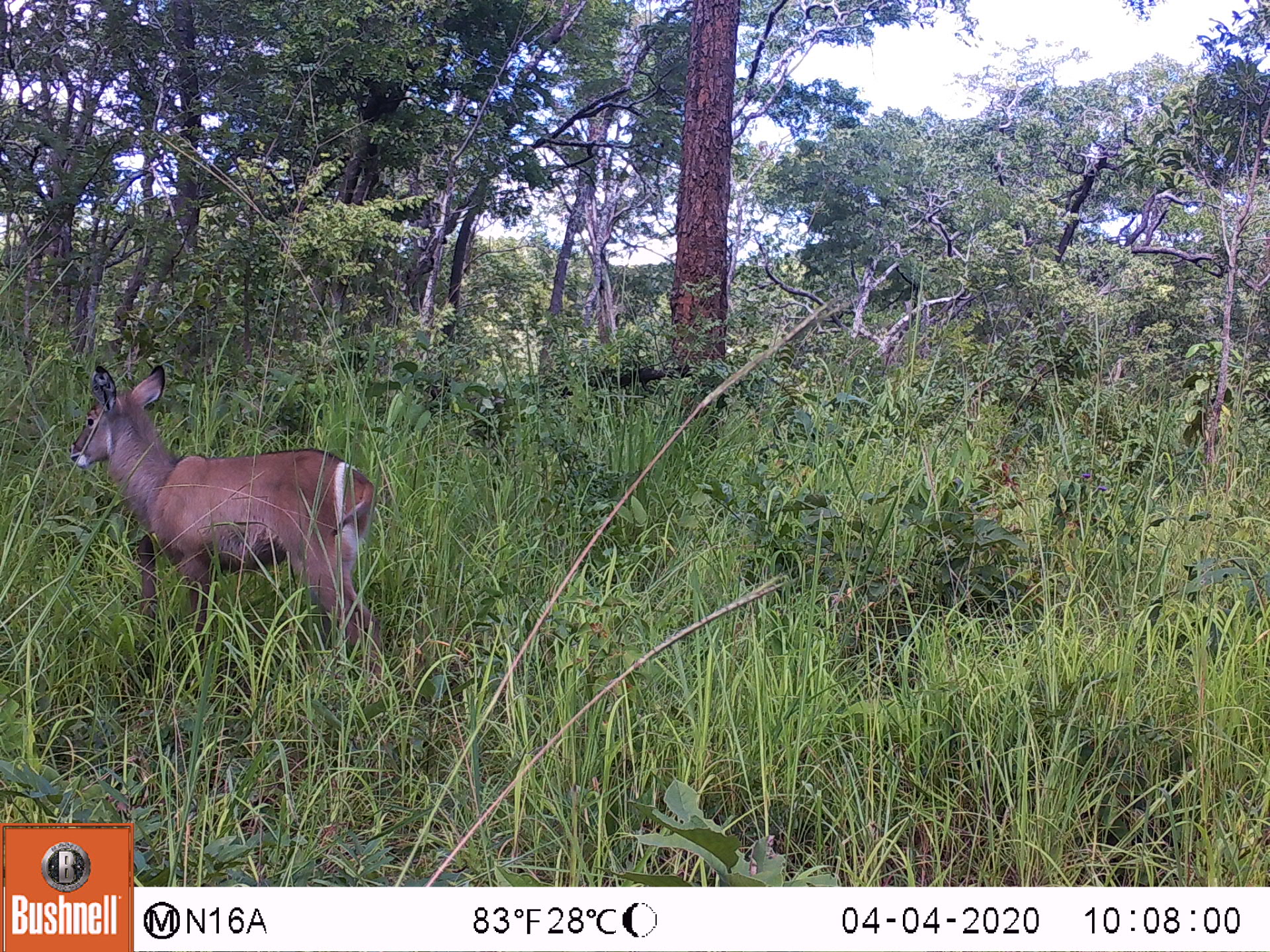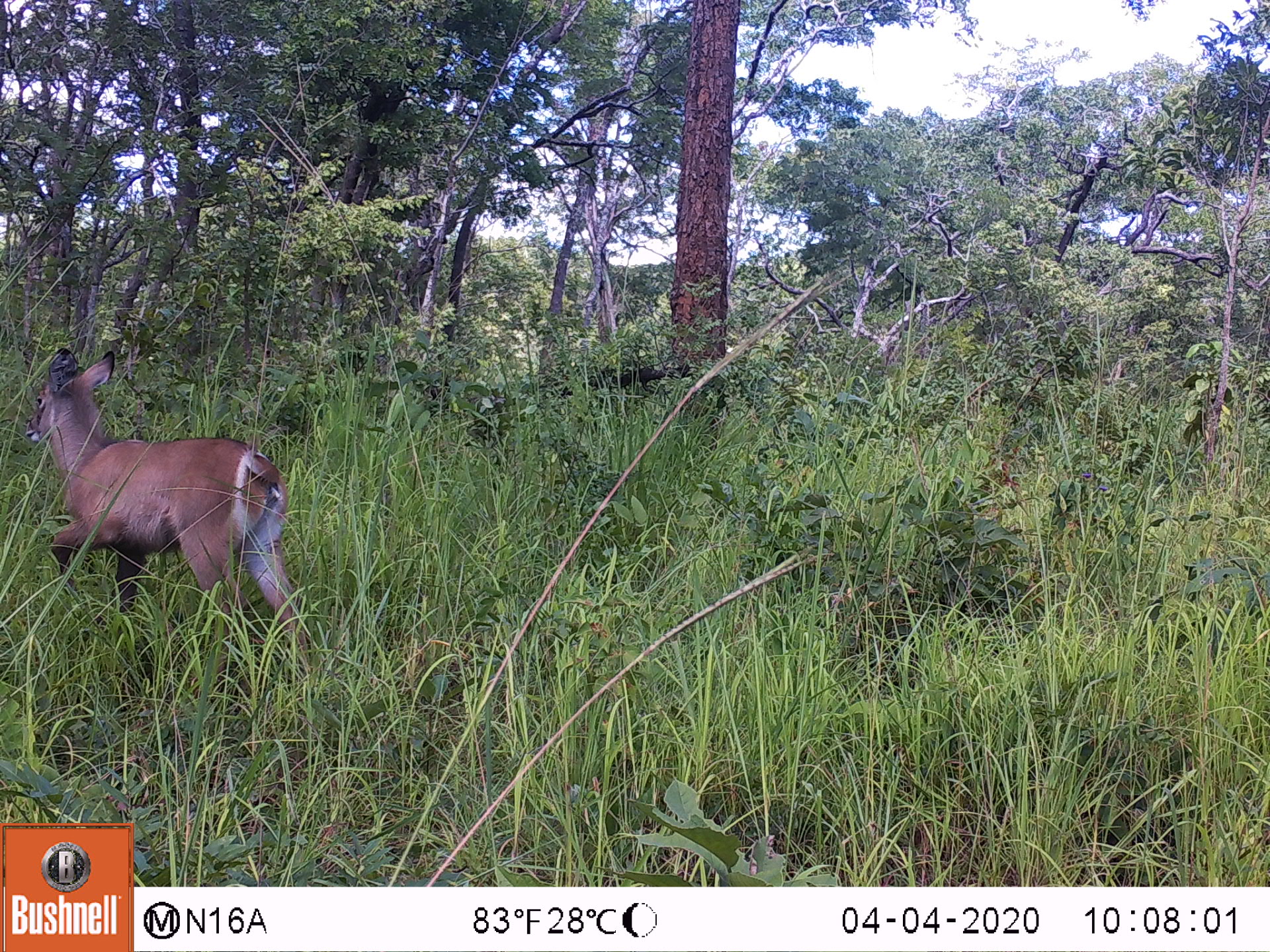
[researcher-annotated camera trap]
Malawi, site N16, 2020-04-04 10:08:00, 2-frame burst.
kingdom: Animalia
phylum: Chordata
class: Mammalia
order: Artiodactyla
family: Bovidae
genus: Kobus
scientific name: Kobus ellipsiprymnus ellipsiprymnus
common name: common waterbuck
Common waterbuck (Kobus ellipsiprymnus ellipsiprymnus), count 1.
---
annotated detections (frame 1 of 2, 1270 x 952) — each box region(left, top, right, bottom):
common waterbuck: region(67, 352, 386, 685)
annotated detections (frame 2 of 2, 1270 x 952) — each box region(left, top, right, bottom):
common waterbuck: region(15, 347, 308, 655)